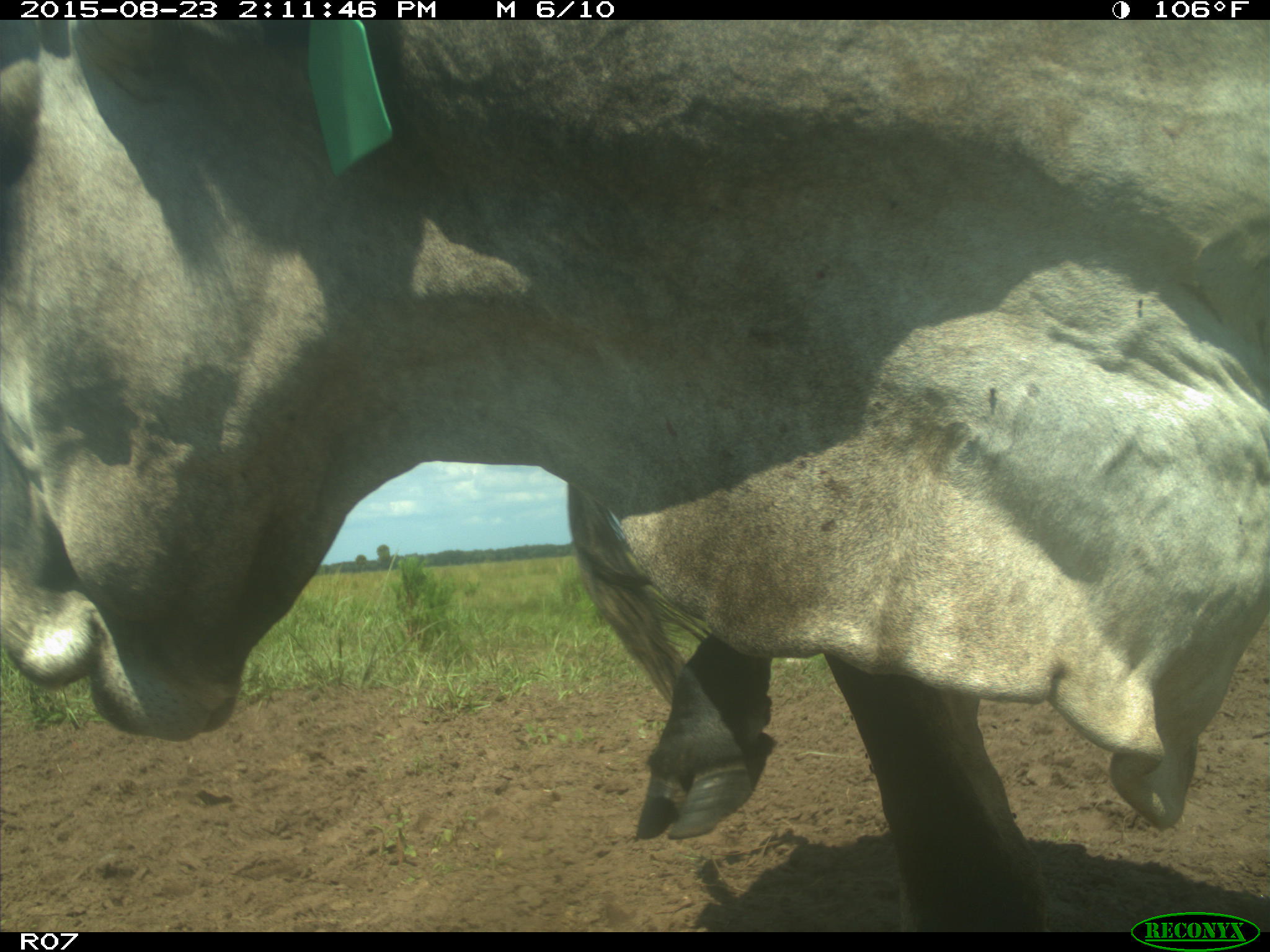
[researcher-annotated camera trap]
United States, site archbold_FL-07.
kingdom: Animalia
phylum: Chordata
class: Mammalia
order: Artiodactyla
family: Bovidae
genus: Bos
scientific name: Bos taurus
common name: domestic cow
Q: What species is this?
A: Bos taurus (domestic cow).